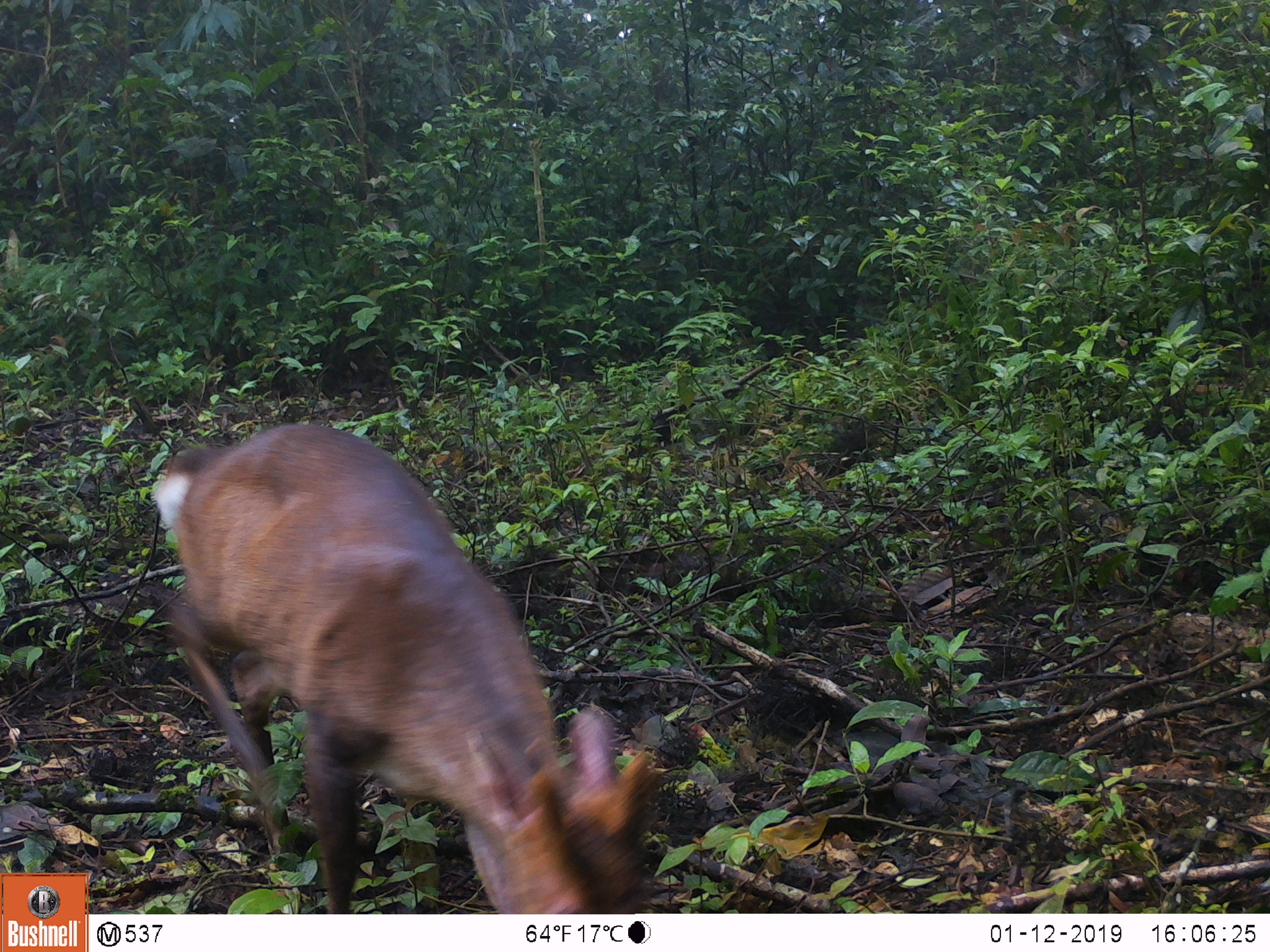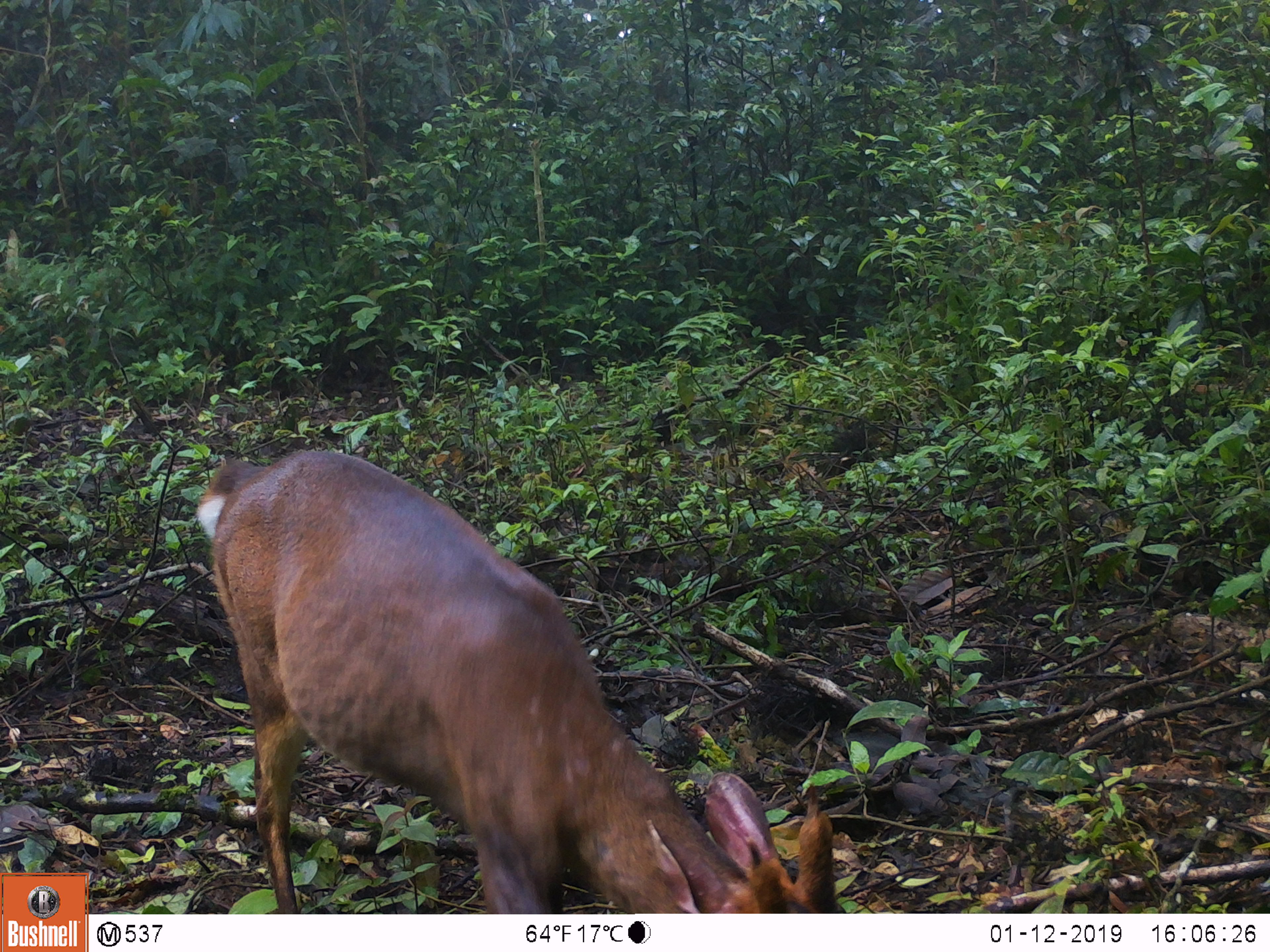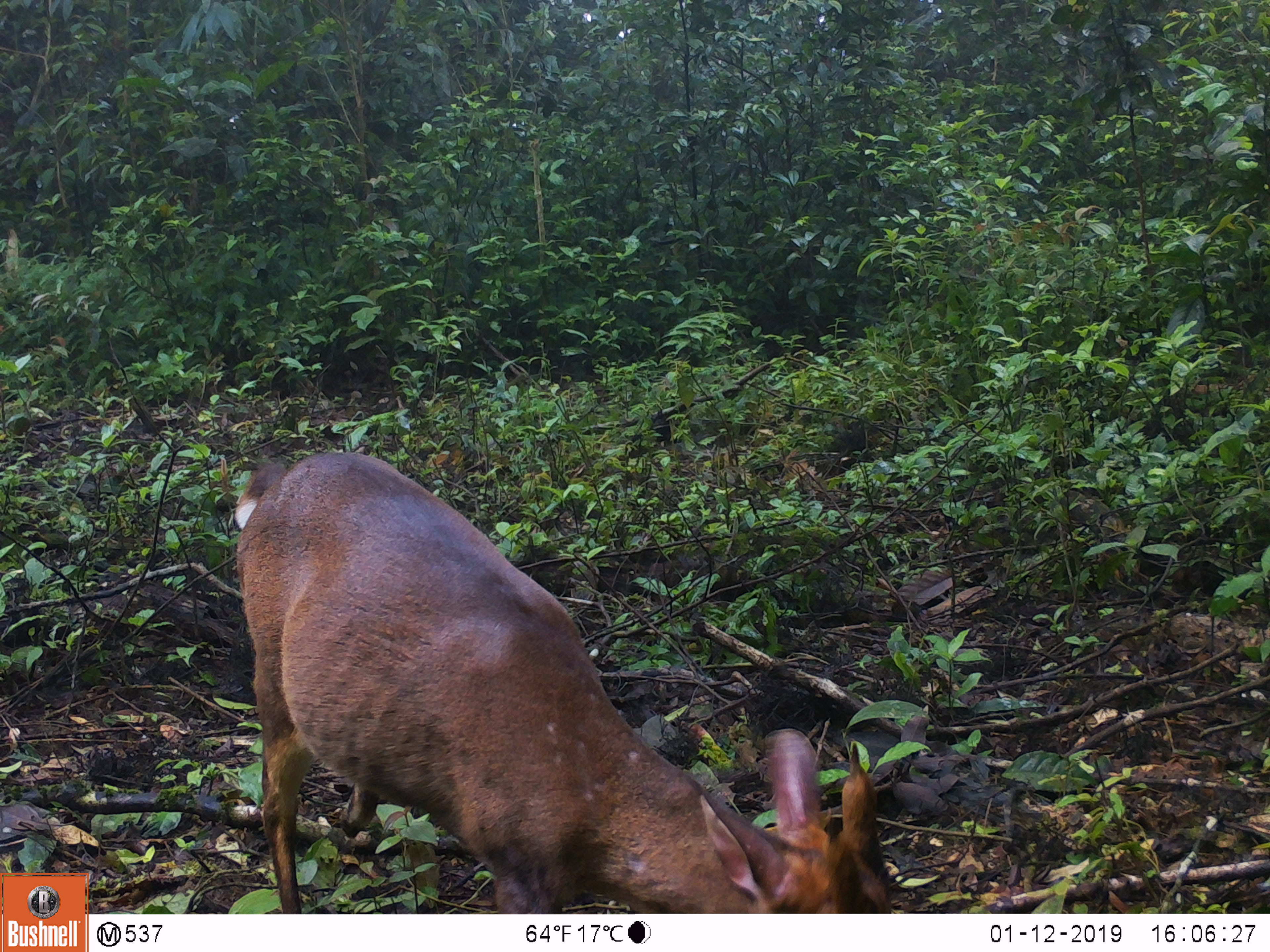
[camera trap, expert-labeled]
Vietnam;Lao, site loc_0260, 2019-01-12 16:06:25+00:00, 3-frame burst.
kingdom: Animalia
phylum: Chordata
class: Mammalia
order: Artiodactyla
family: Cervidae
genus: Muntiacus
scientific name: Muntiacus vuquangensis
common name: large-antlered muntjac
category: large antlered muntjac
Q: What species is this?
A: Large antlered muntjac (large-antlered muntjac) (Muntiacus vuquangensis).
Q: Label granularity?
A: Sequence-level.